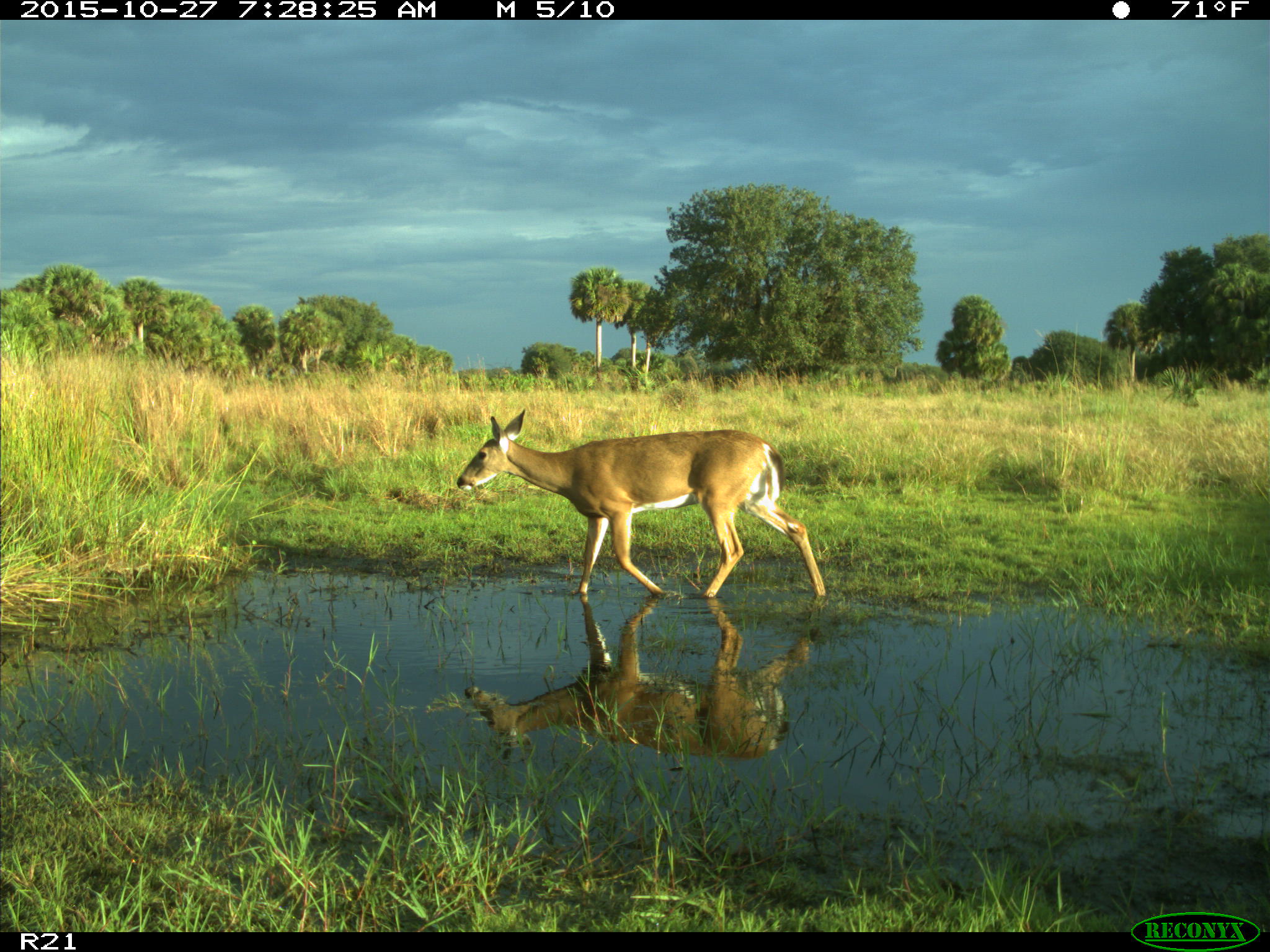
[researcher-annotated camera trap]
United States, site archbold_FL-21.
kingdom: Animalia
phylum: Chordata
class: Mammalia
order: Artiodactyla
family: Cervidae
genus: Odocoileus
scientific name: Odocoileus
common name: deer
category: unidentified deer